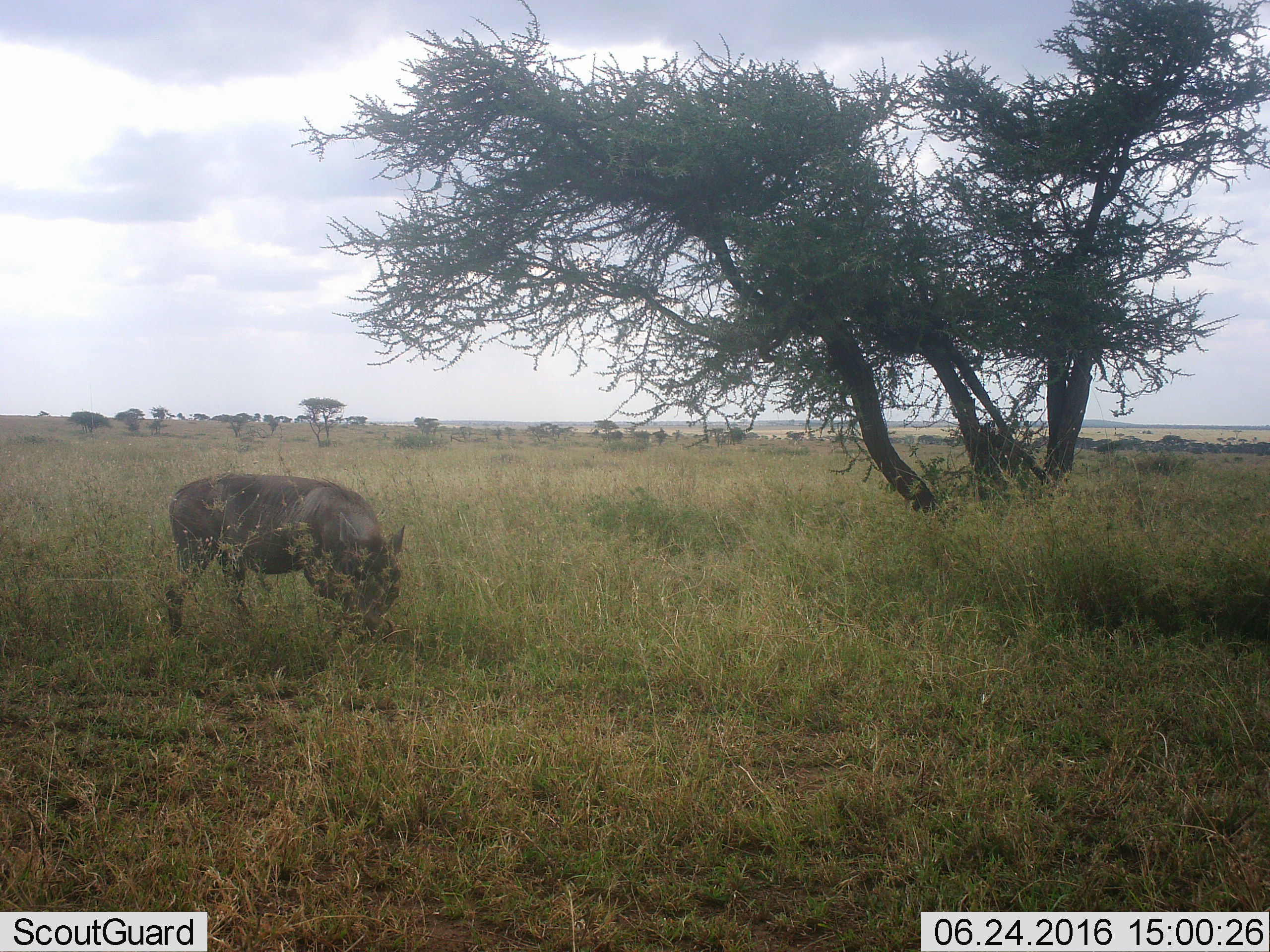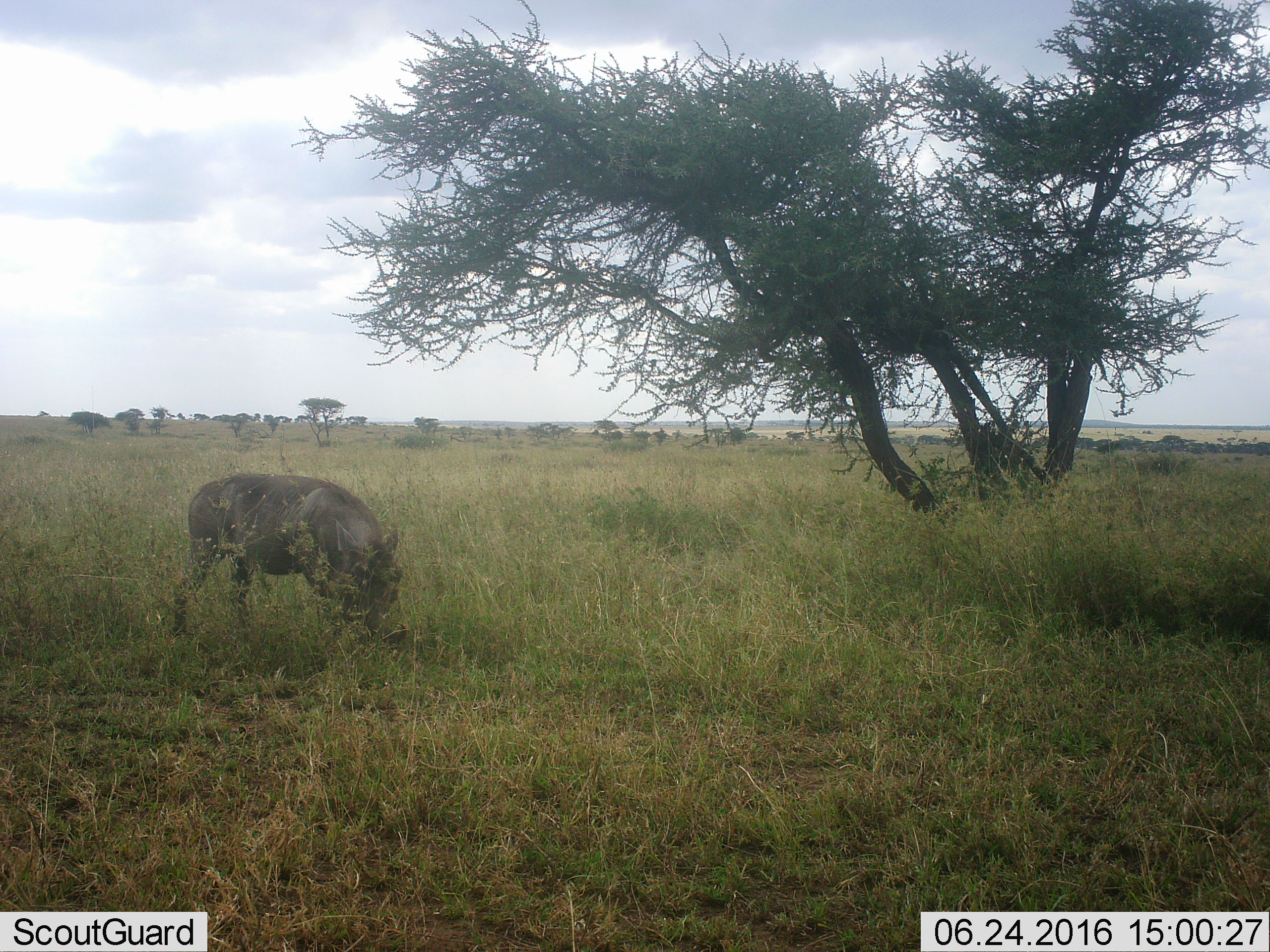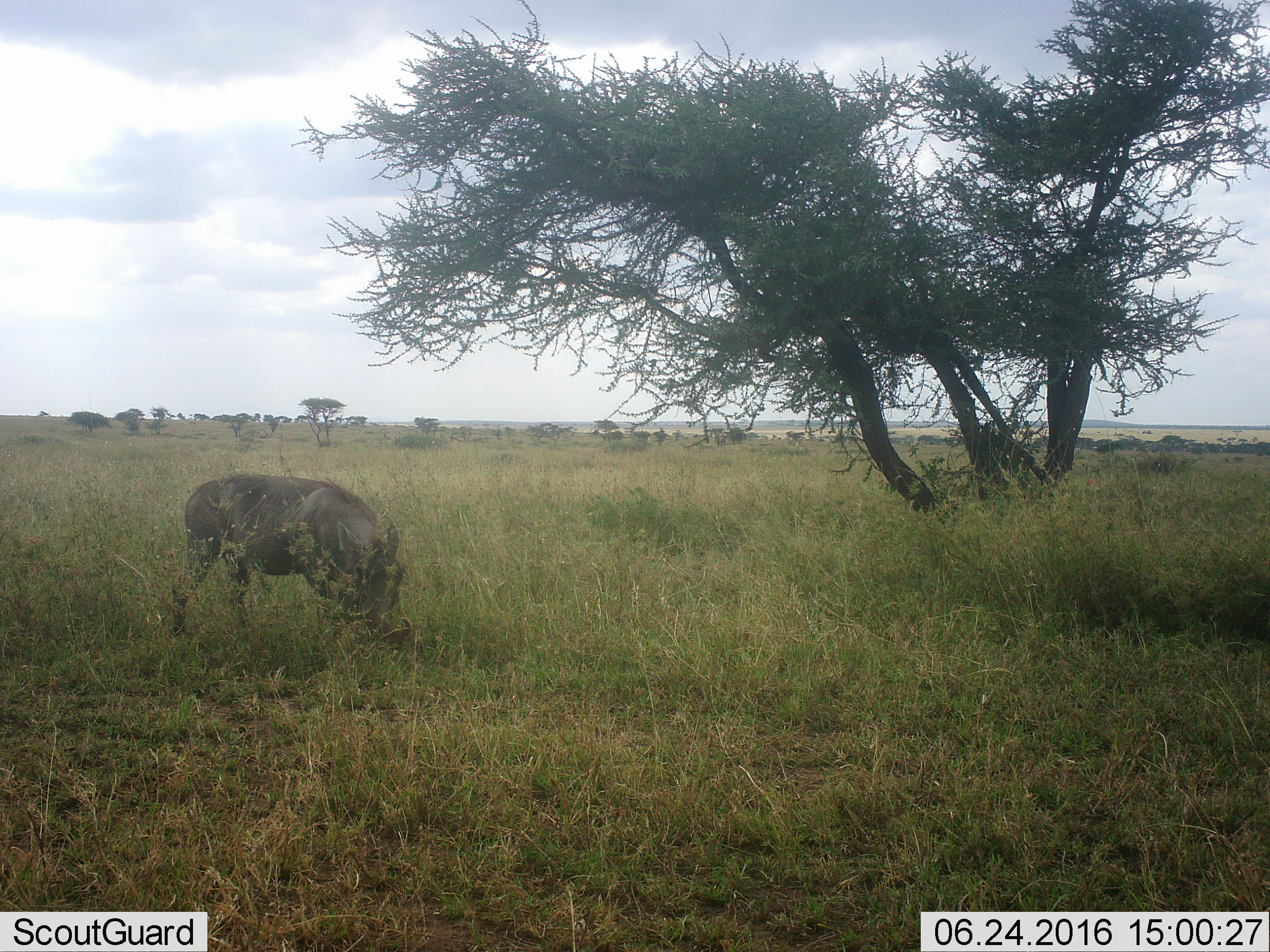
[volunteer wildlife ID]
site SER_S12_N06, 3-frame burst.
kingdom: Animalia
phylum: Chordata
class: Mammalia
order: Artiodactyla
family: Suidae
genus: Phacochoerus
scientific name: Phacochoerus africanus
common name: warthog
Warthog (Phacochoerus africanus), count 1. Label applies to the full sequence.